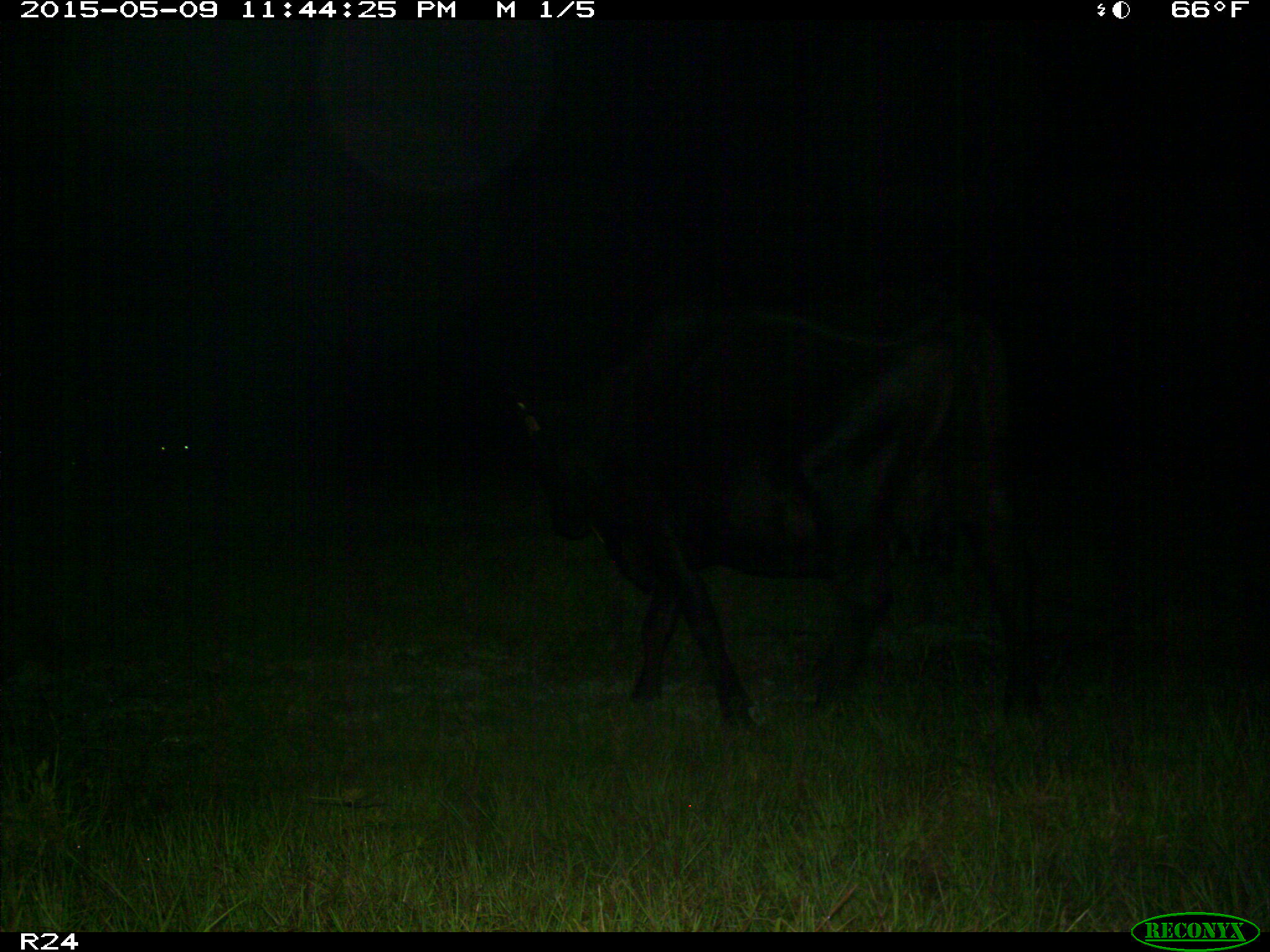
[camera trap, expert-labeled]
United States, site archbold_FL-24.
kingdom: Animalia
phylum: Chordata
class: Mammalia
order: Artiodactyla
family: Bovidae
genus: Bos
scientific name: Bos taurus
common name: domestic cow